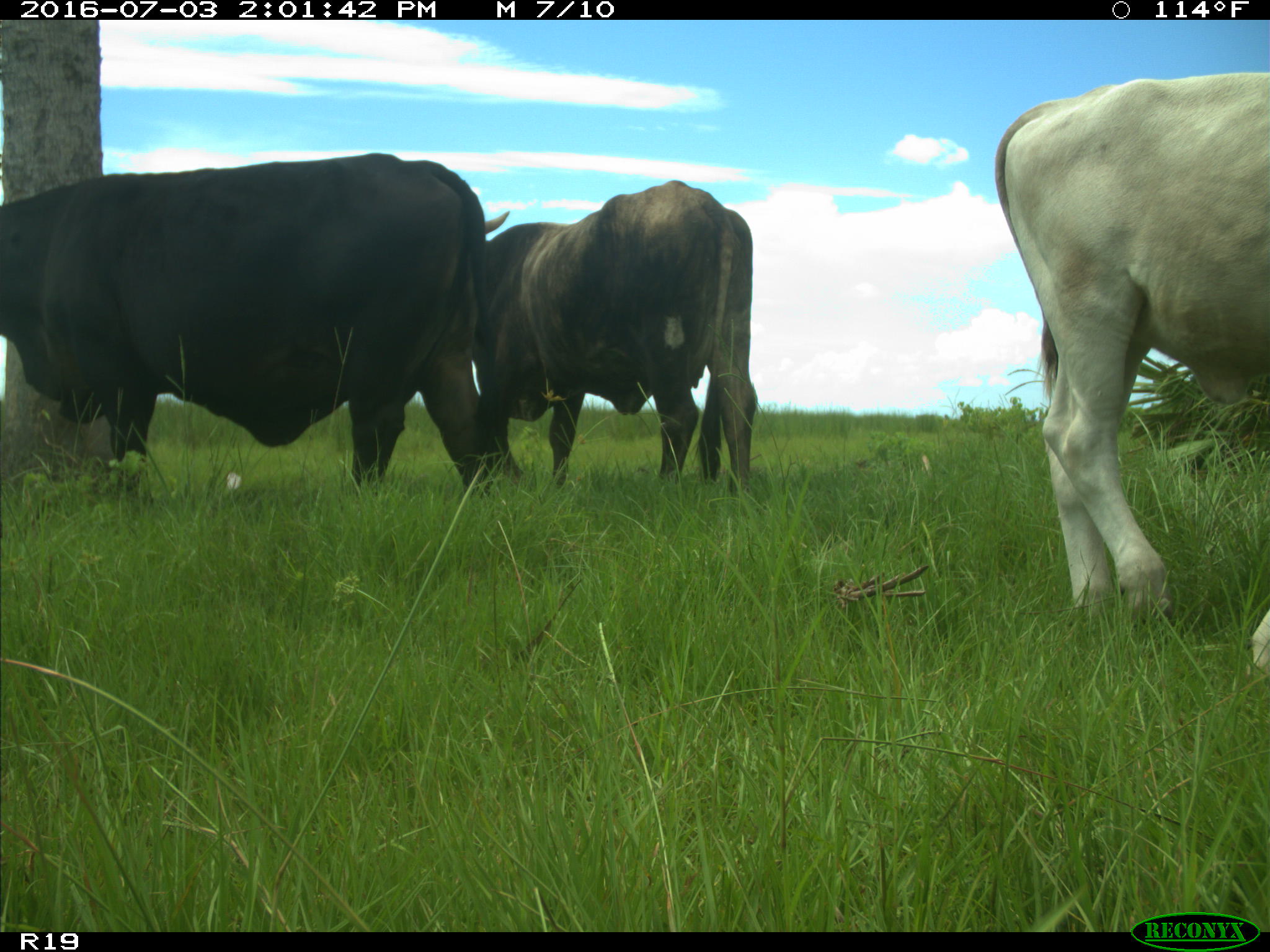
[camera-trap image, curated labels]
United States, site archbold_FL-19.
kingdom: Animalia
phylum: Chordata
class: Mammalia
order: Artiodactyla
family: Bovidae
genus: Bos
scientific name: Bos taurus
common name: domestic cow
Bos taurus (domestic cow).